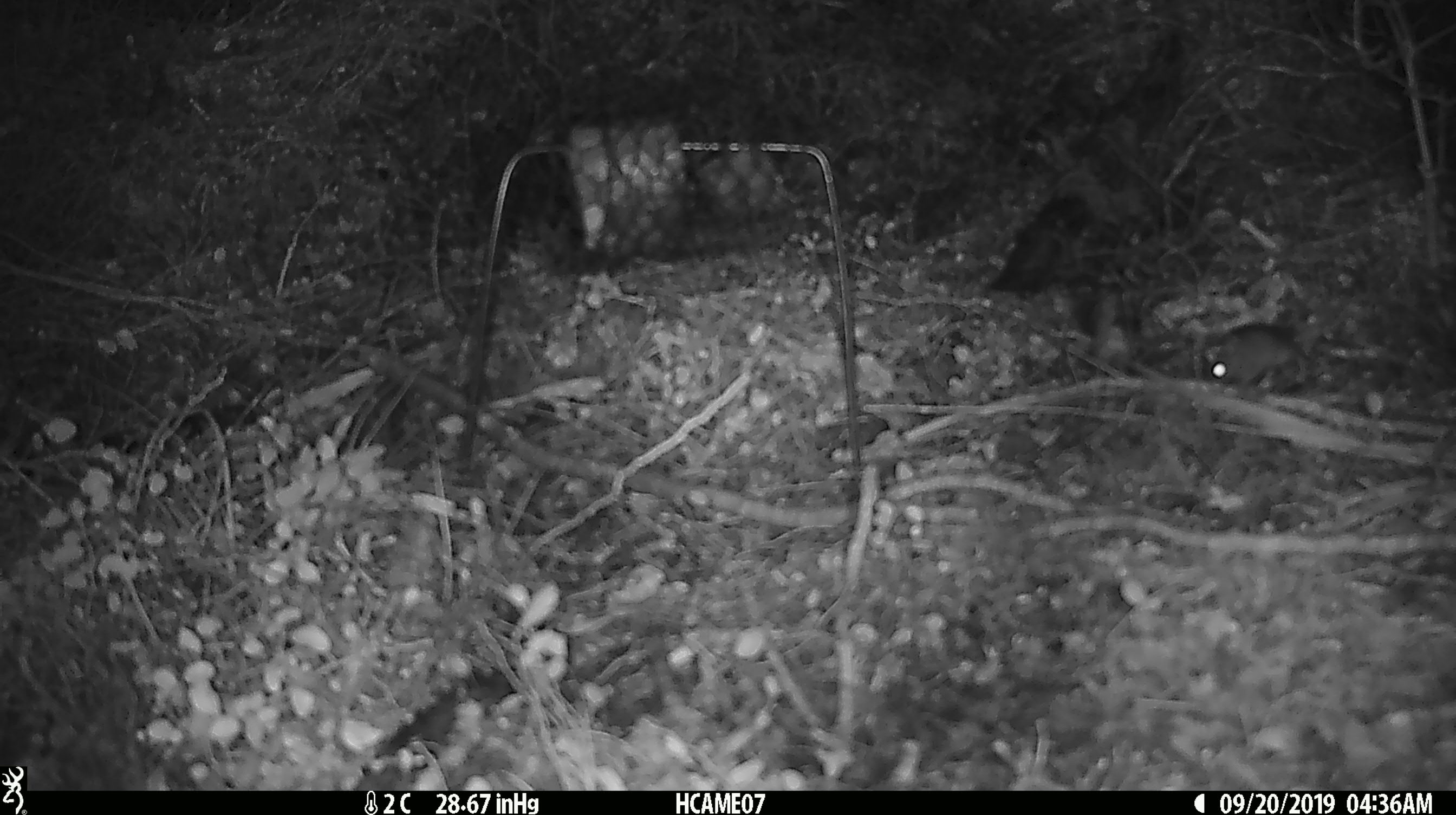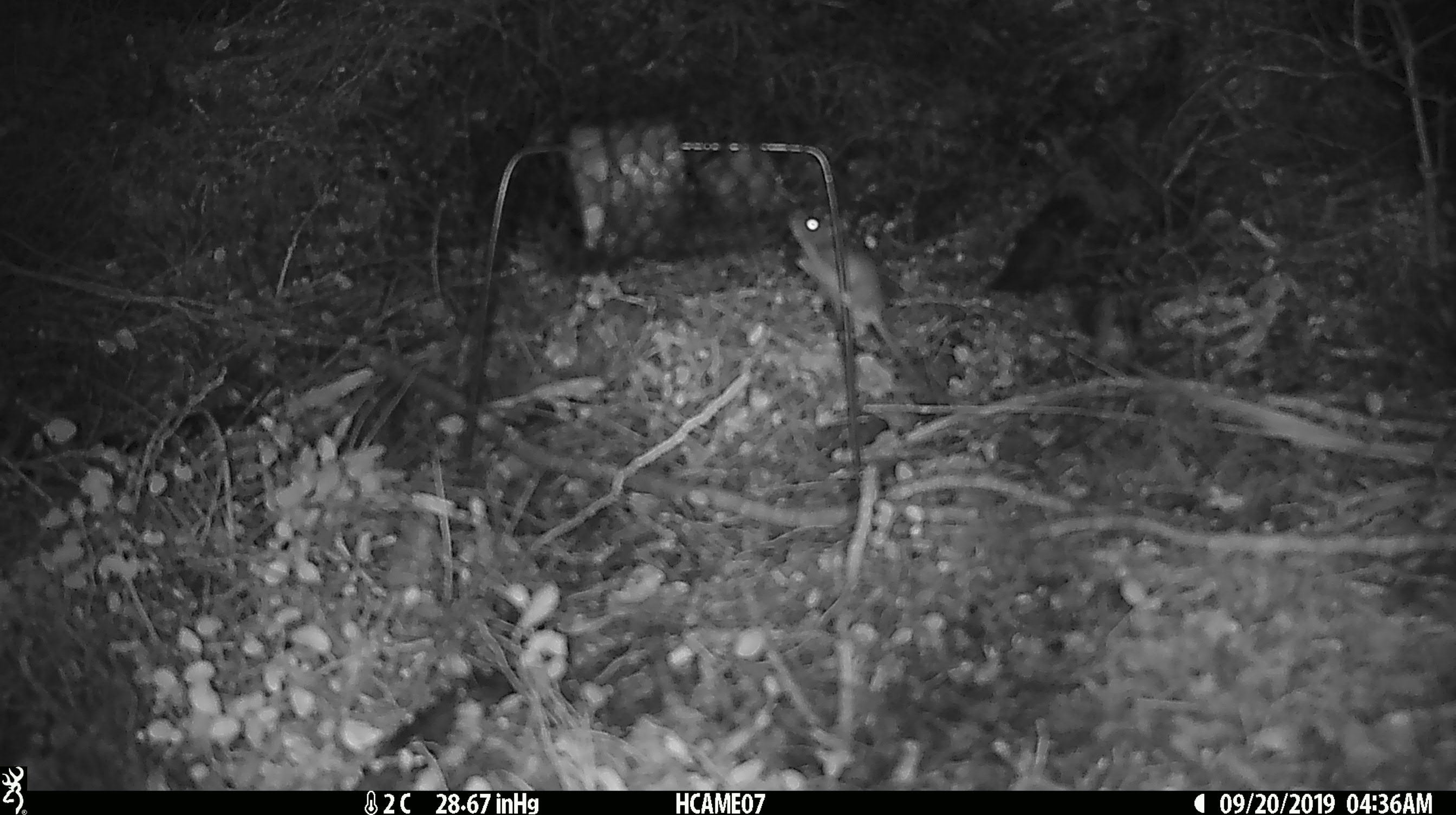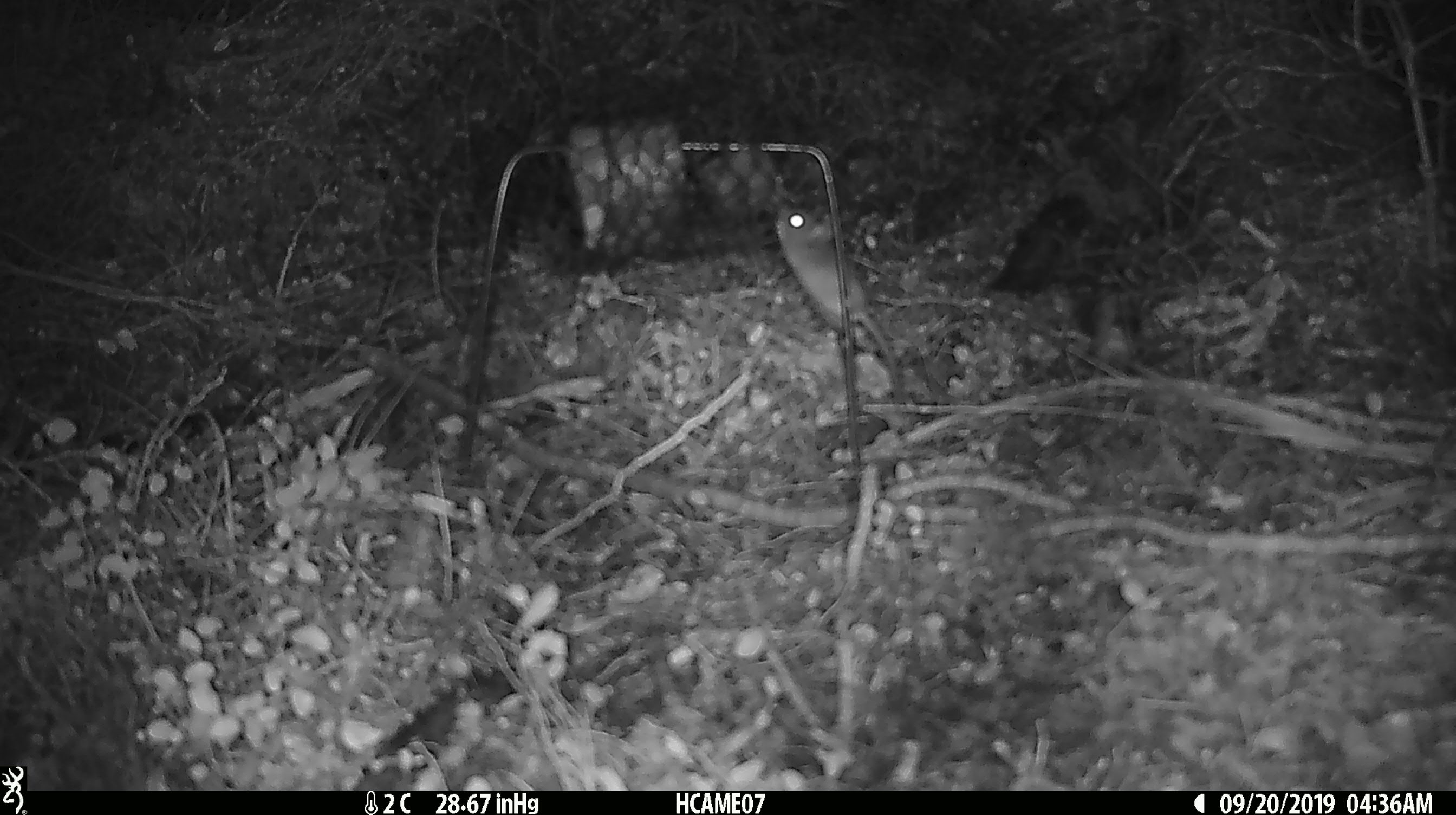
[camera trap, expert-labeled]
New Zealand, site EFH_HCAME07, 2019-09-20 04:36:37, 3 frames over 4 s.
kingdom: Animalia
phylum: Chordata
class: Mammalia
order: Rodentia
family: Muridae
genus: Mus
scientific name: Mus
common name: mouse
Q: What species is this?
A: Mouse (Mus).